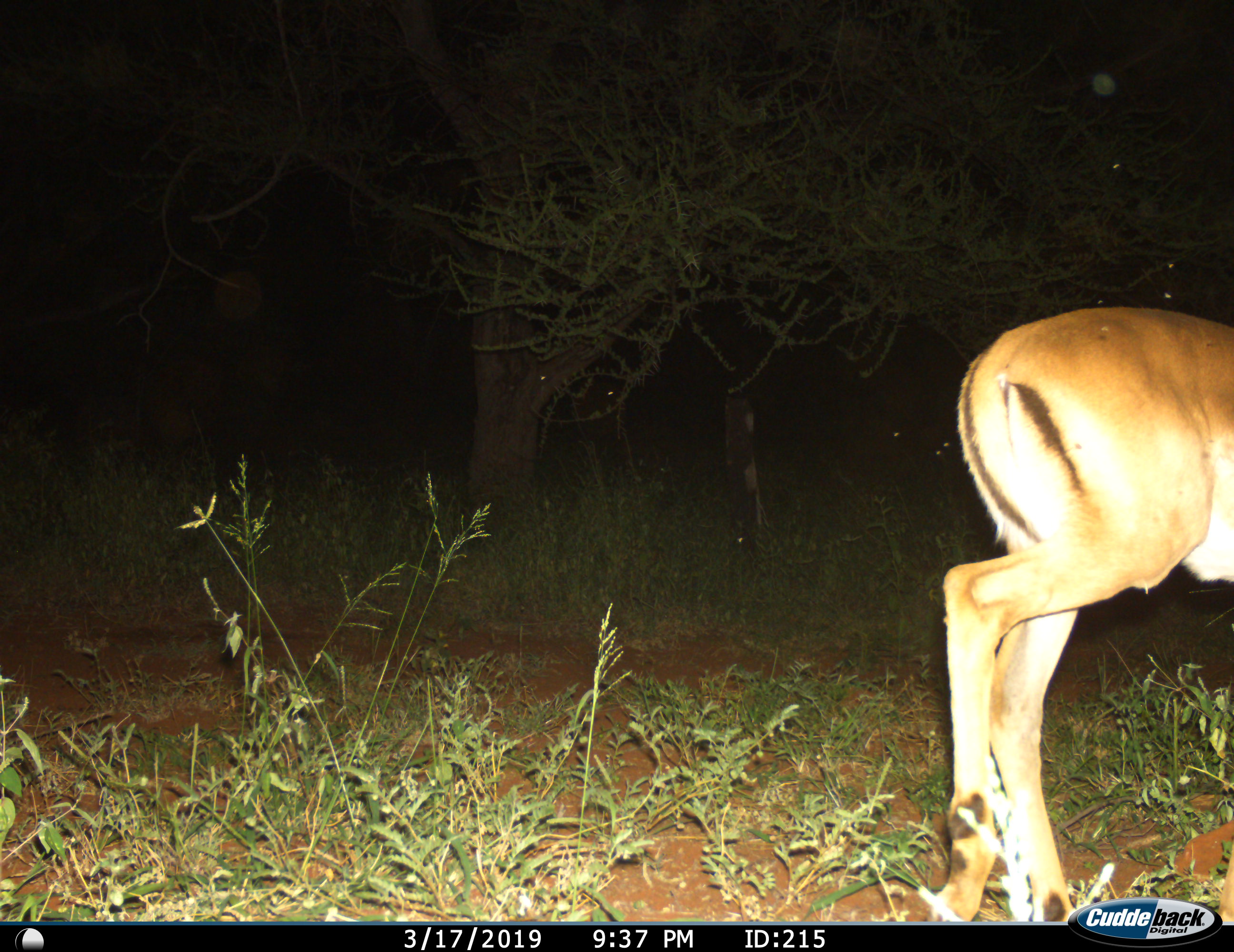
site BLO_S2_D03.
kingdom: Animalia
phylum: Chordata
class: Mammalia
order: Artiodactyla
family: Bovidae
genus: Aepyceros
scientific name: Aepyceros melampus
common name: impala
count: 1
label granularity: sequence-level